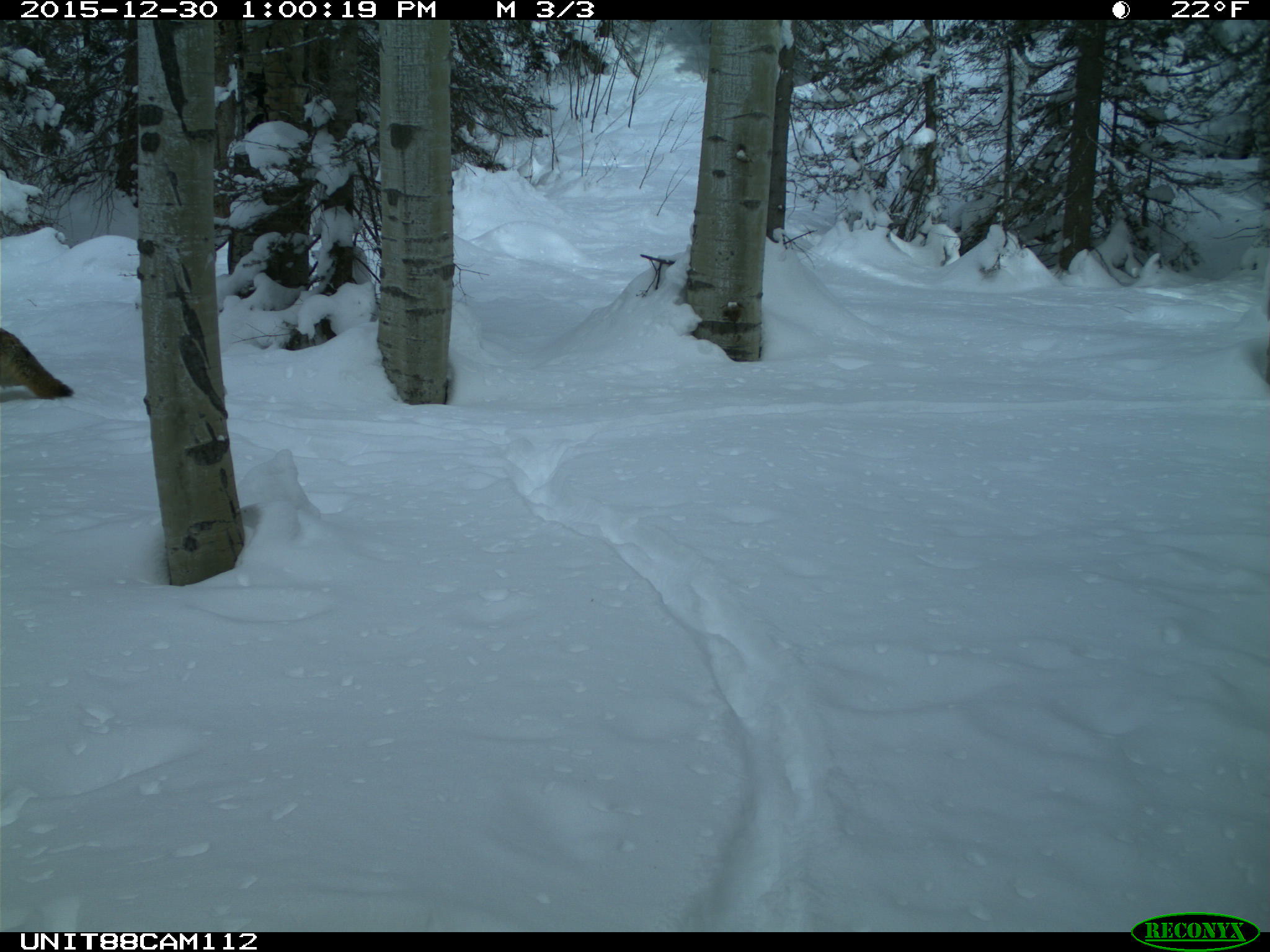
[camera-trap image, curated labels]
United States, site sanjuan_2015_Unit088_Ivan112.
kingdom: Animalia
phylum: Chordata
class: Mammalia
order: Carnivora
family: Canidae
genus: Canis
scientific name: Canis latrans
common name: coyote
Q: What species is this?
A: Canis latrans (coyote).